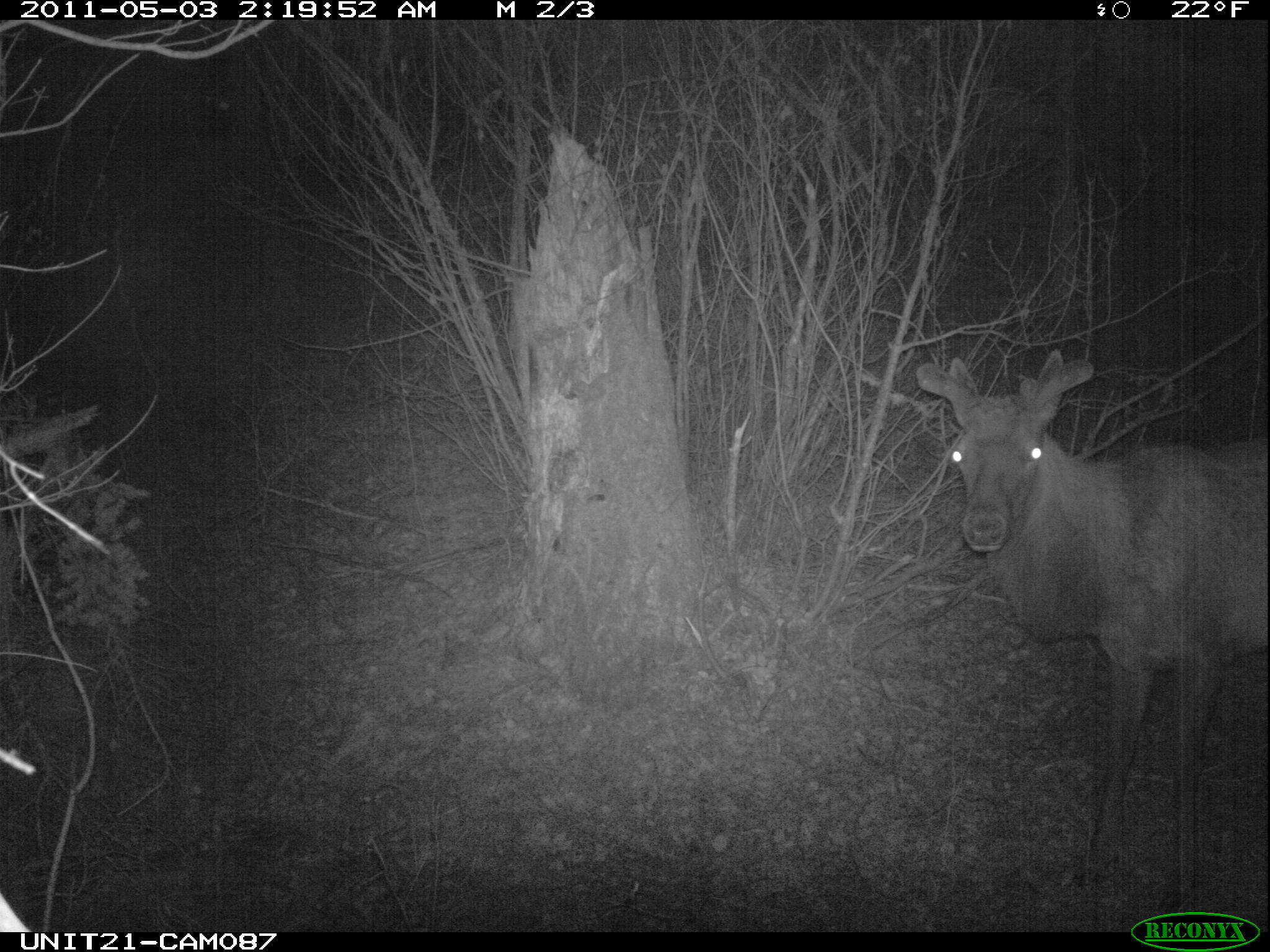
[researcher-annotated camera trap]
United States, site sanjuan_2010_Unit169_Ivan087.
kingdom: Animalia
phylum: Chordata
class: Mammalia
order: Artiodactyla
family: Cervidae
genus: Cervus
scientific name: Cervus elaphus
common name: red deer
Cervus elaphus (red deer).